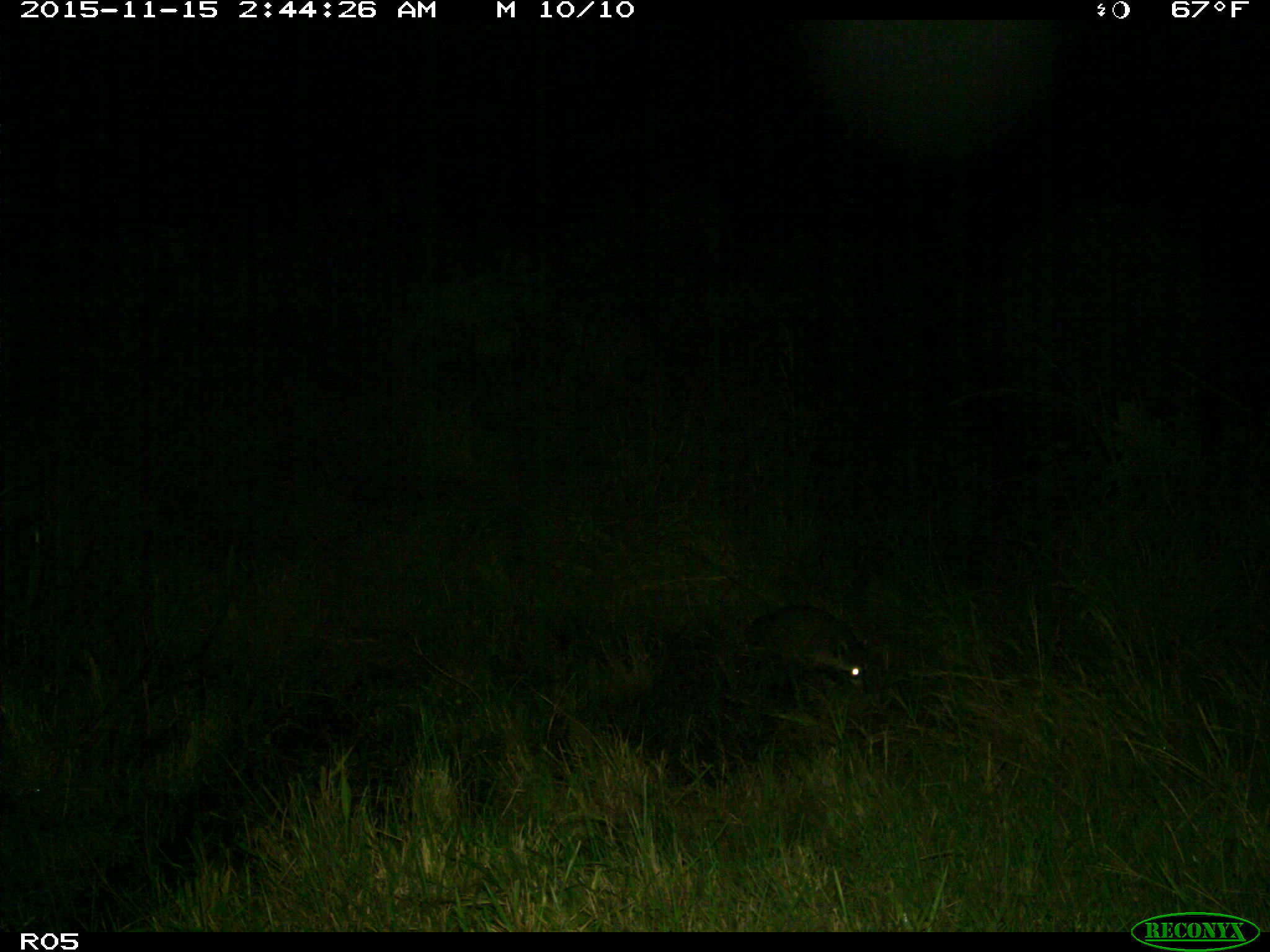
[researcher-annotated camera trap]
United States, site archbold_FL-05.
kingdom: Animalia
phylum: Chordata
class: Mammalia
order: Carnivora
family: Procyonidae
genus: Procyon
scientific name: Procyon lotor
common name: common raccoon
Procyon lotor (common raccoon).